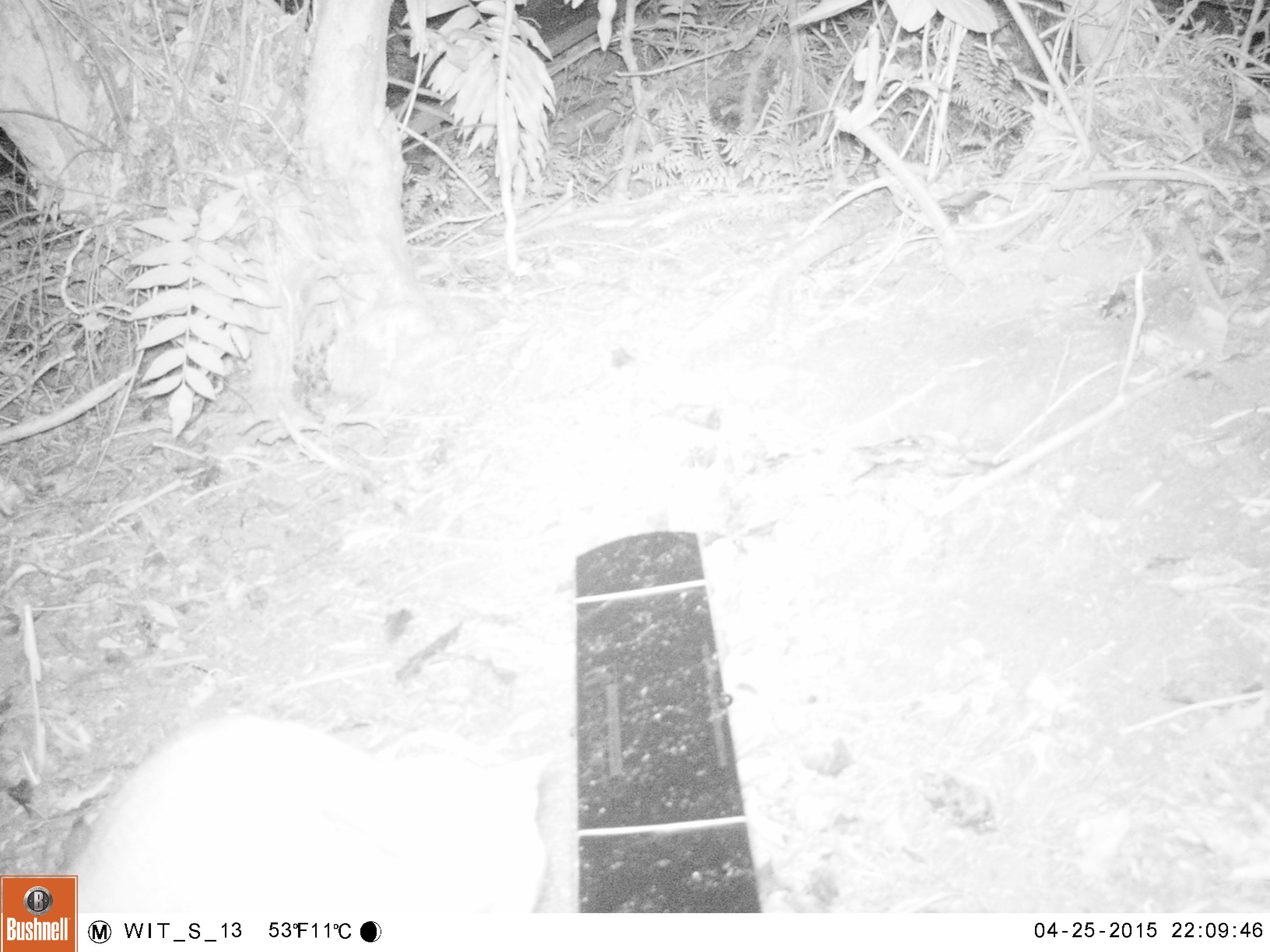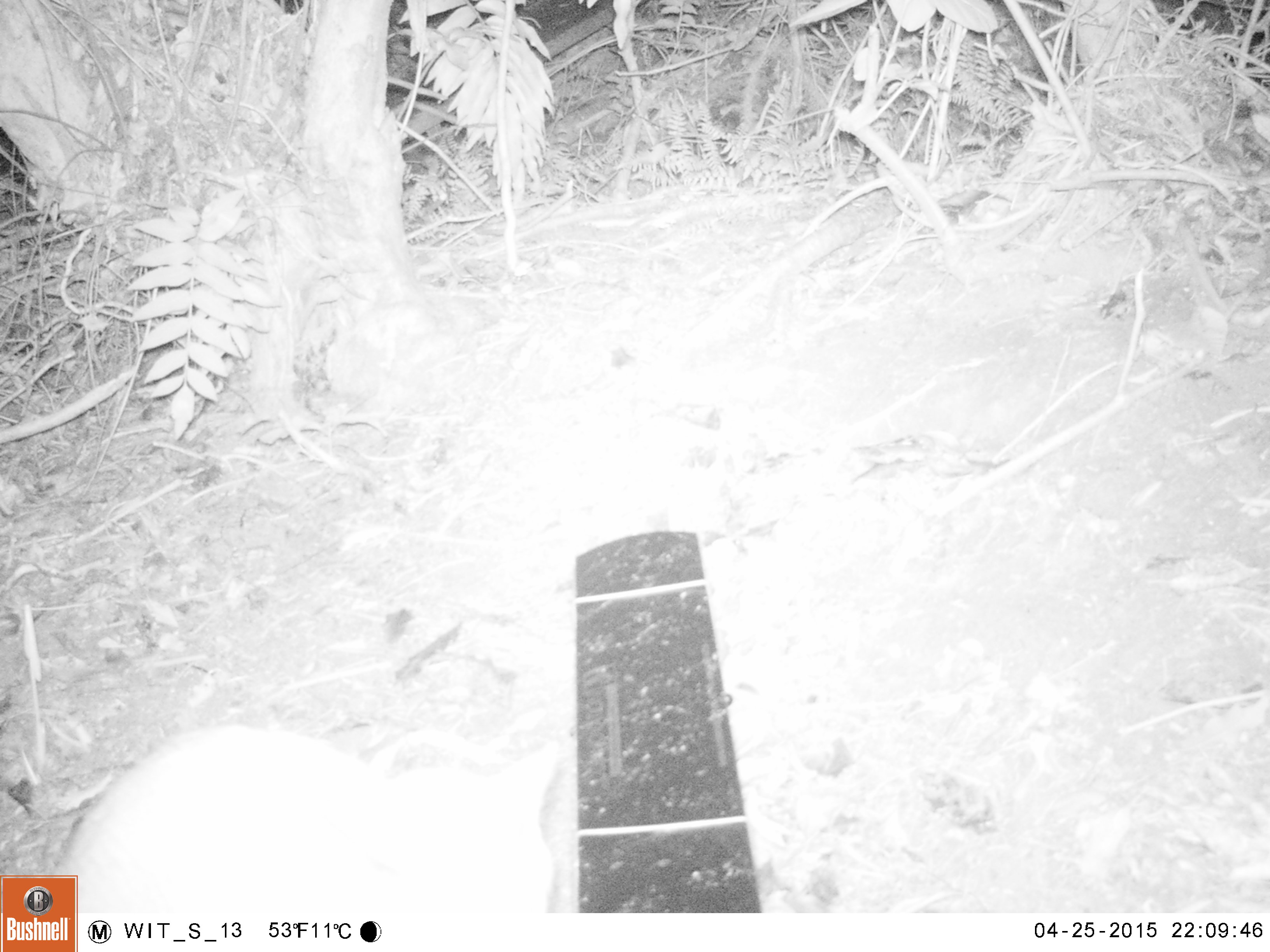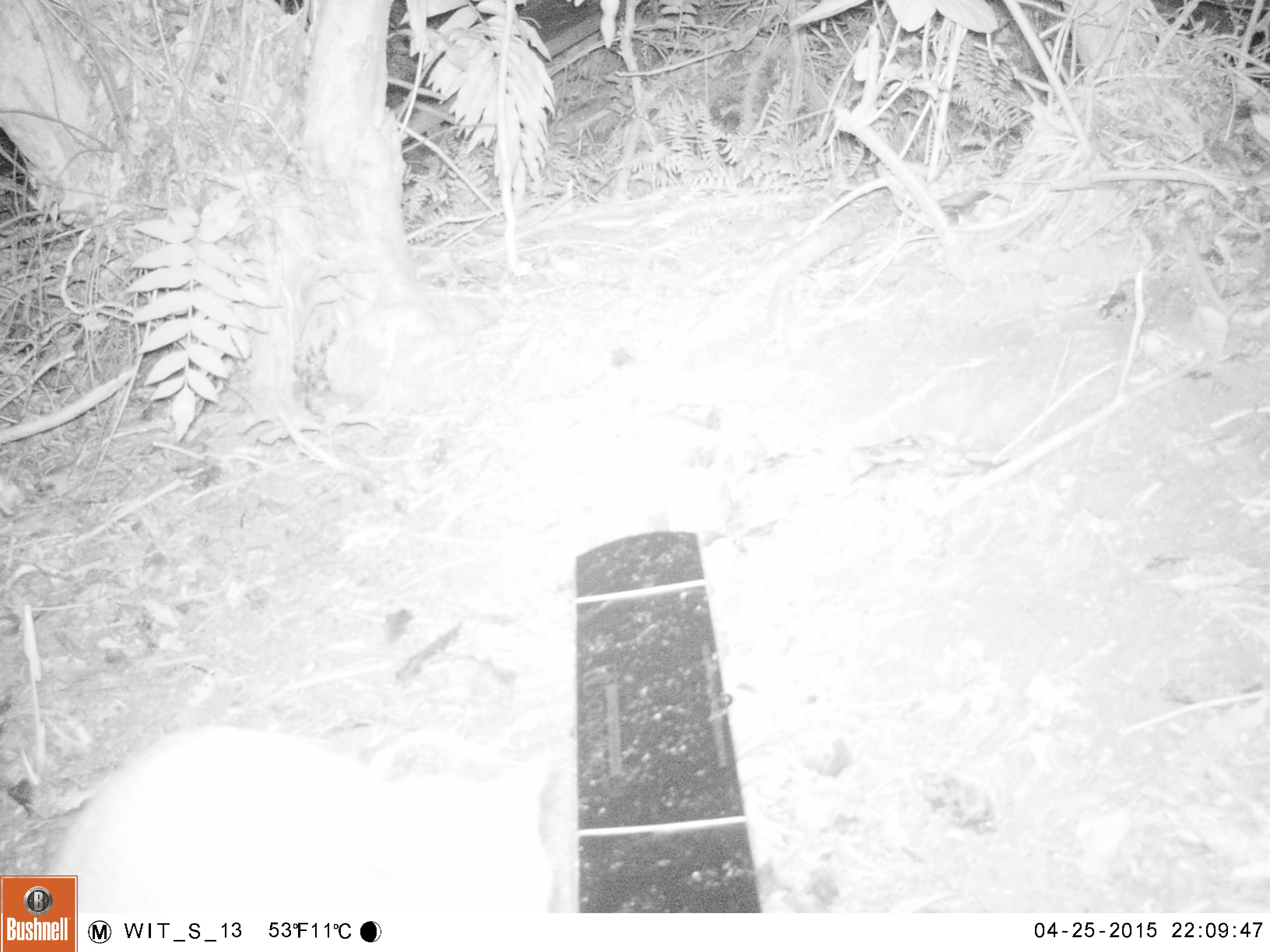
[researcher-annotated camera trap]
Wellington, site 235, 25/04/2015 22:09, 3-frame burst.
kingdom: Animalia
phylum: Chordata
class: Mammalia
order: Carnivora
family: Felidae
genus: Felis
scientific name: Felis catus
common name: cat